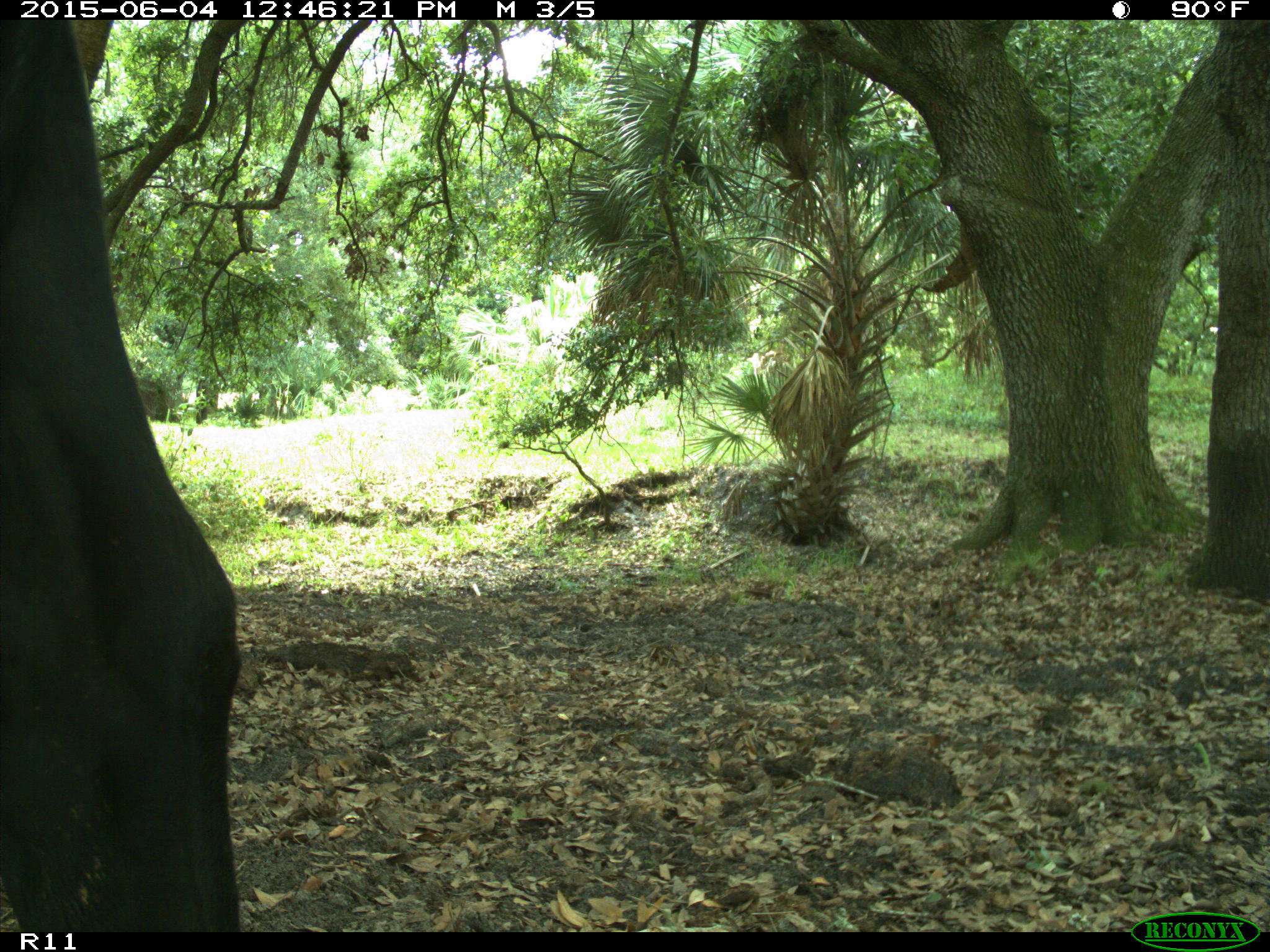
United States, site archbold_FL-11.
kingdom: Animalia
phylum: Chordata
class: Mammalia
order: Artiodactyla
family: Bovidae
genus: Bos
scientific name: Bos taurus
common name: domestic cow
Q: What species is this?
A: Bos taurus (domestic cow).